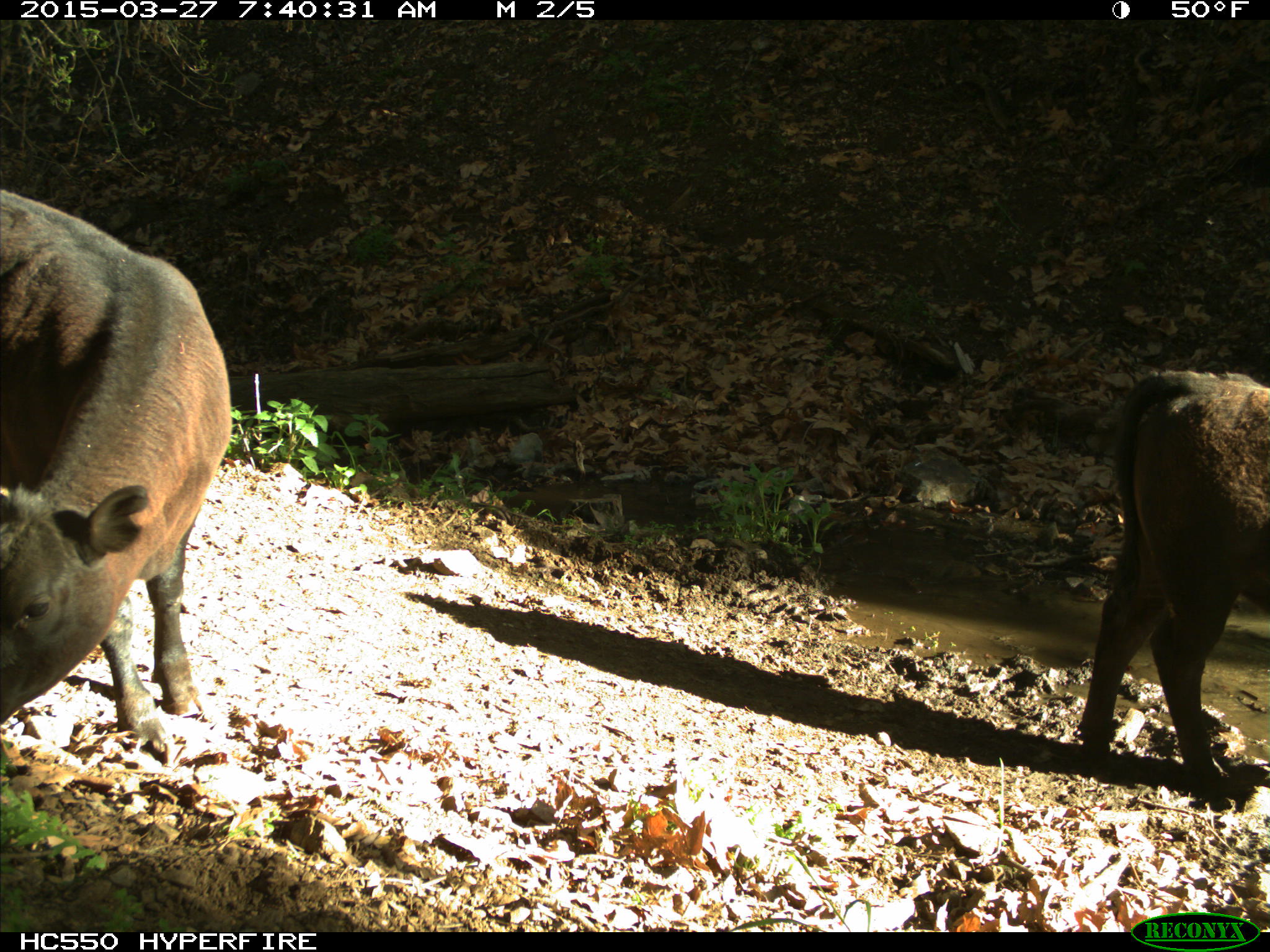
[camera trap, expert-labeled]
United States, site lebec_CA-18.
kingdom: Animalia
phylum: Chordata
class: Mammalia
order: Artiodactyla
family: Bovidae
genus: Bos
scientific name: Bos taurus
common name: domestic cow